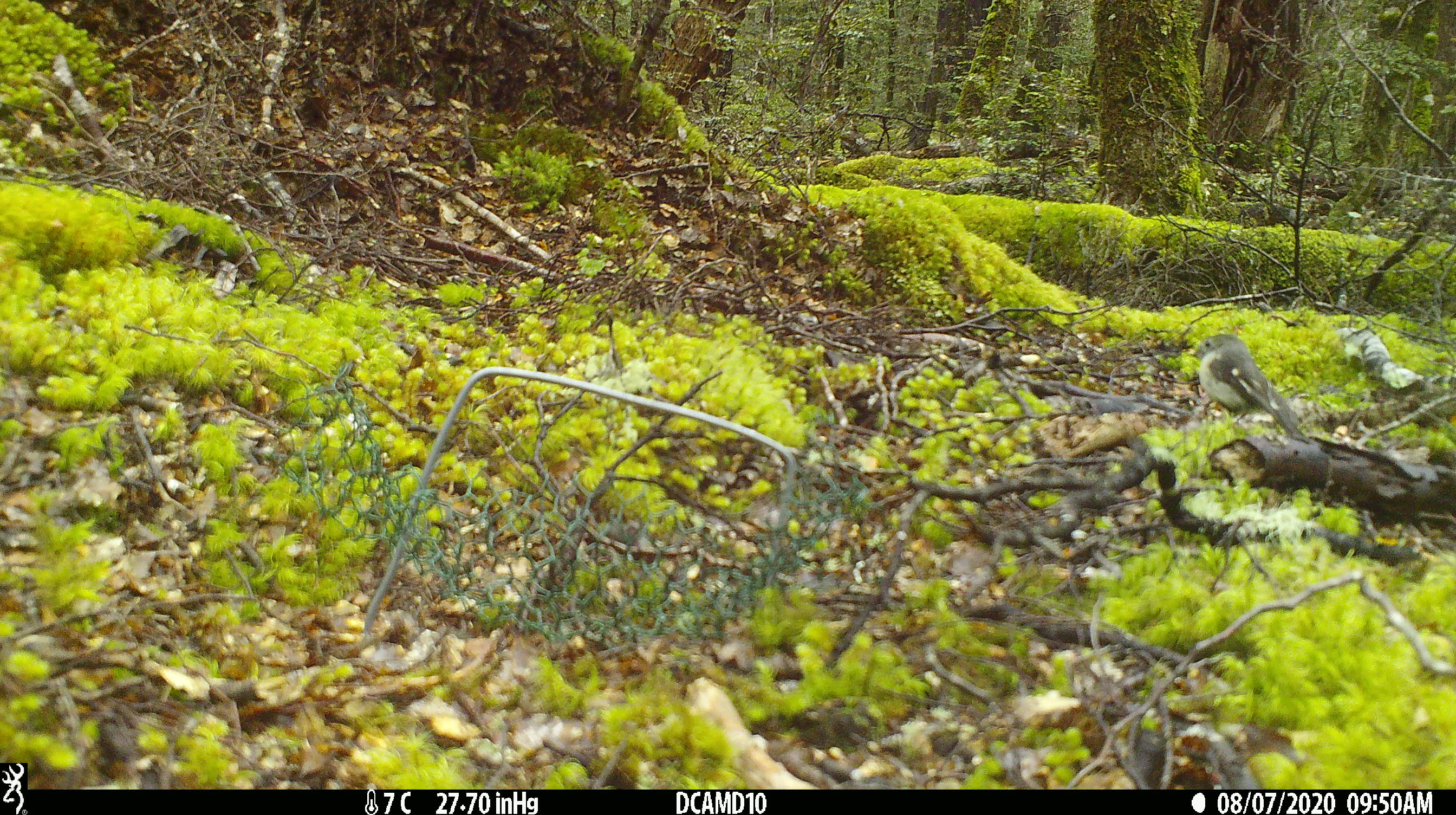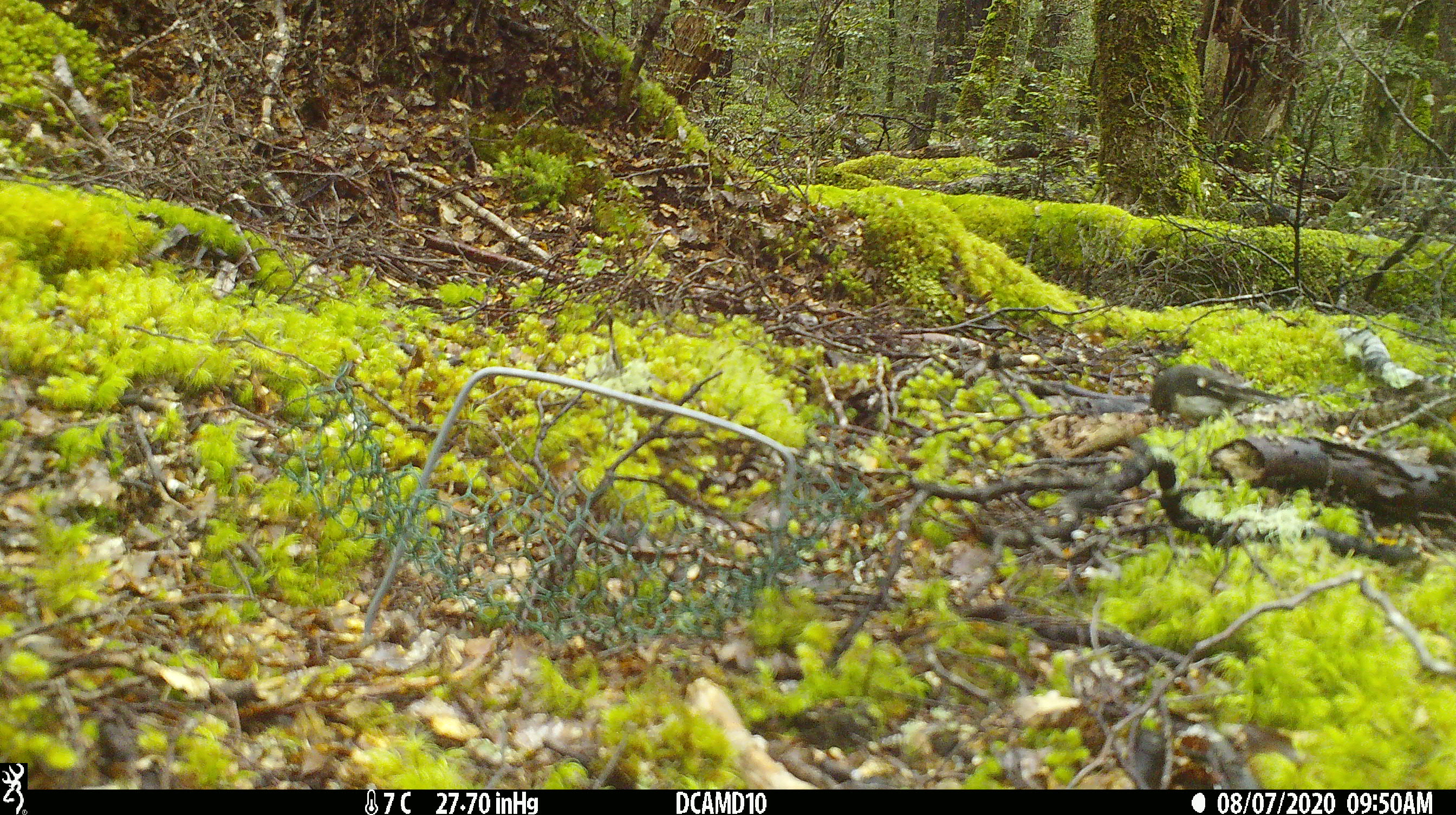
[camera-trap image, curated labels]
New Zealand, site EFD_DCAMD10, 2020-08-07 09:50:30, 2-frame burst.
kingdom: Animalia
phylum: Chordata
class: Aves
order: Passeriformes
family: Petroicidae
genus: Petroica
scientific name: Petroica macrocephala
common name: tomtit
Tomtit (Petroica macrocephala).